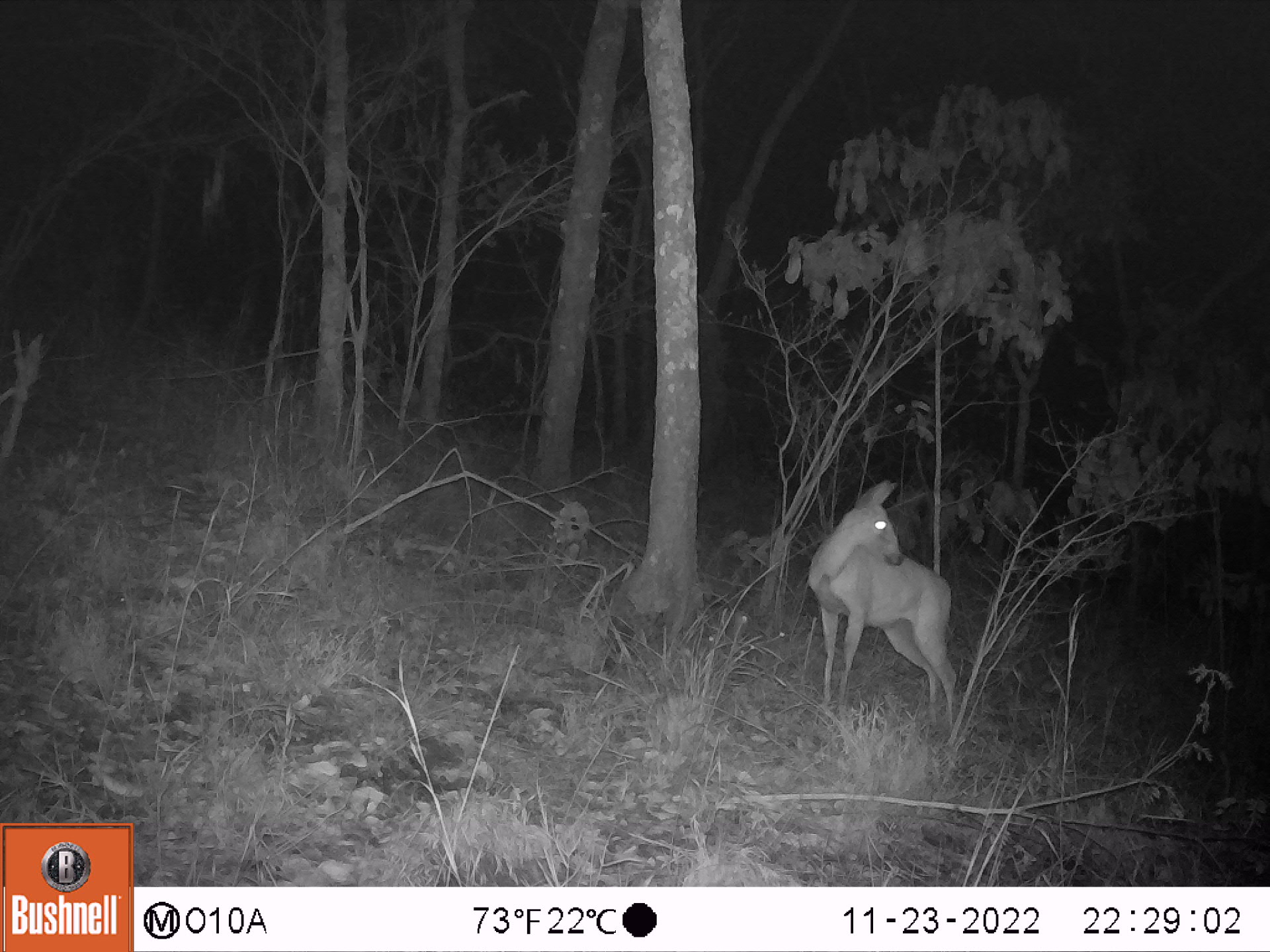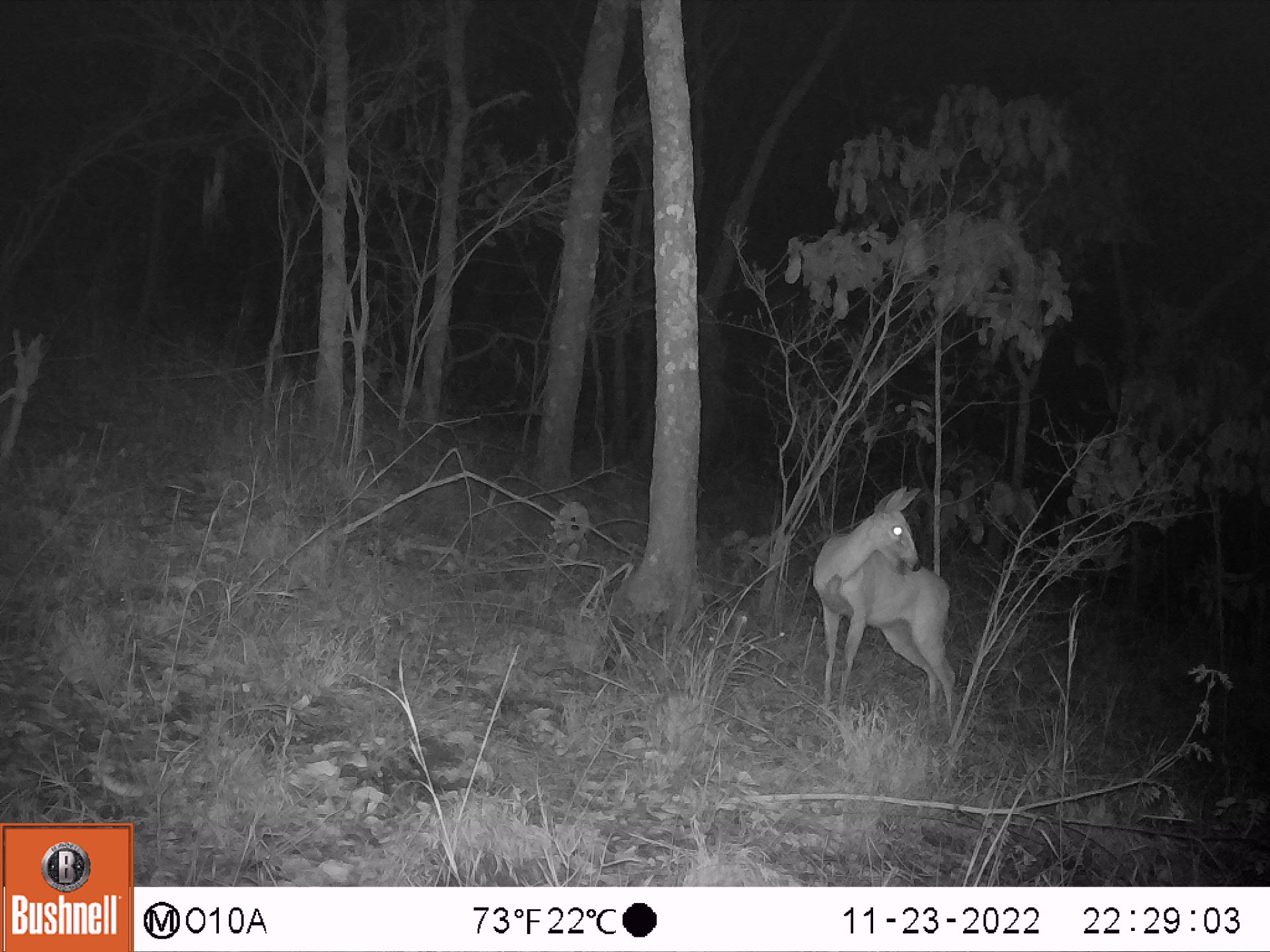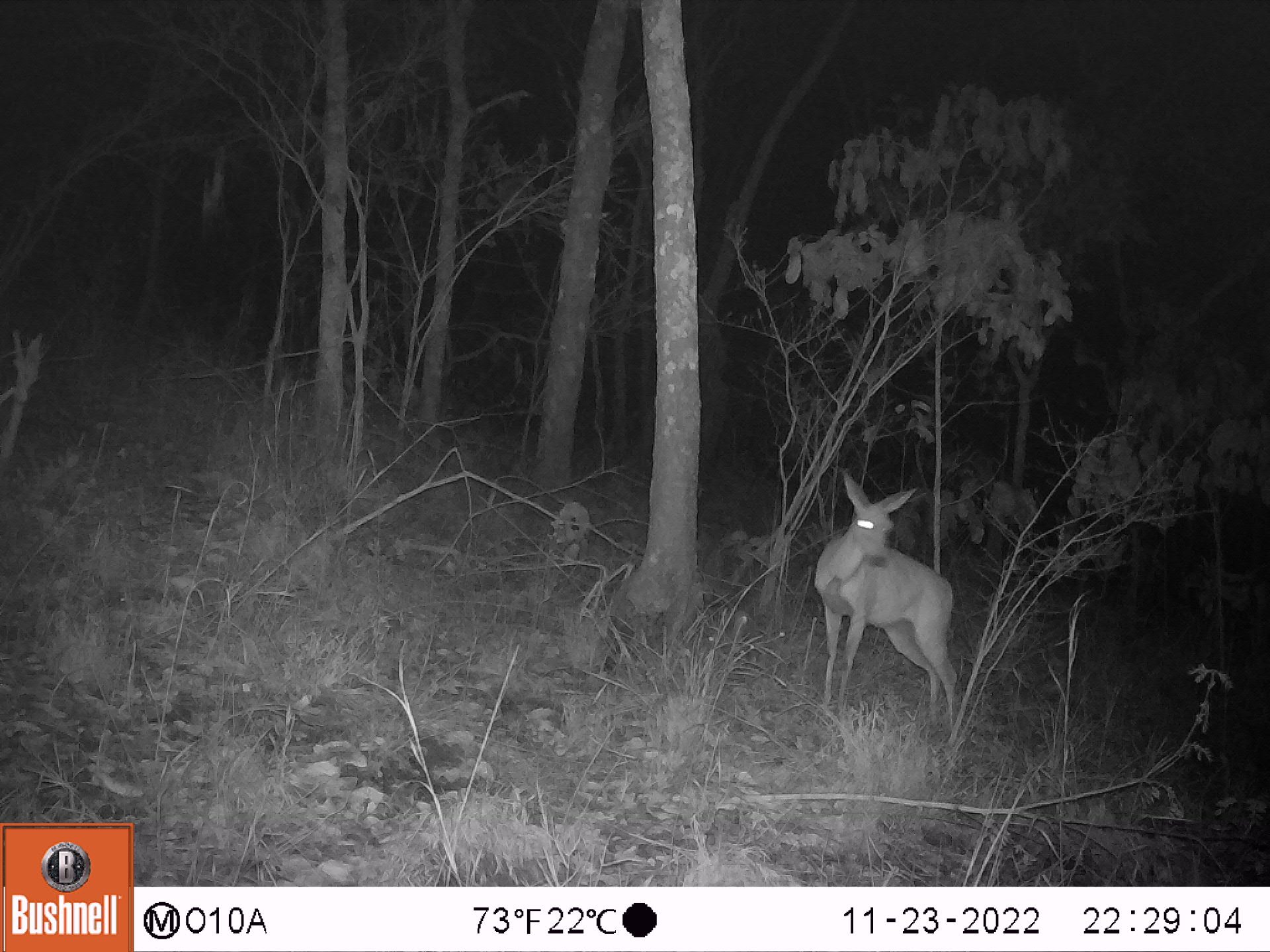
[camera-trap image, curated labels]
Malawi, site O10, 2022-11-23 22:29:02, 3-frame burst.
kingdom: Animalia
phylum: Chordata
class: Mammalia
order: Artiodactyla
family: Bovidae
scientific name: Antilopinae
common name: small antelope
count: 1